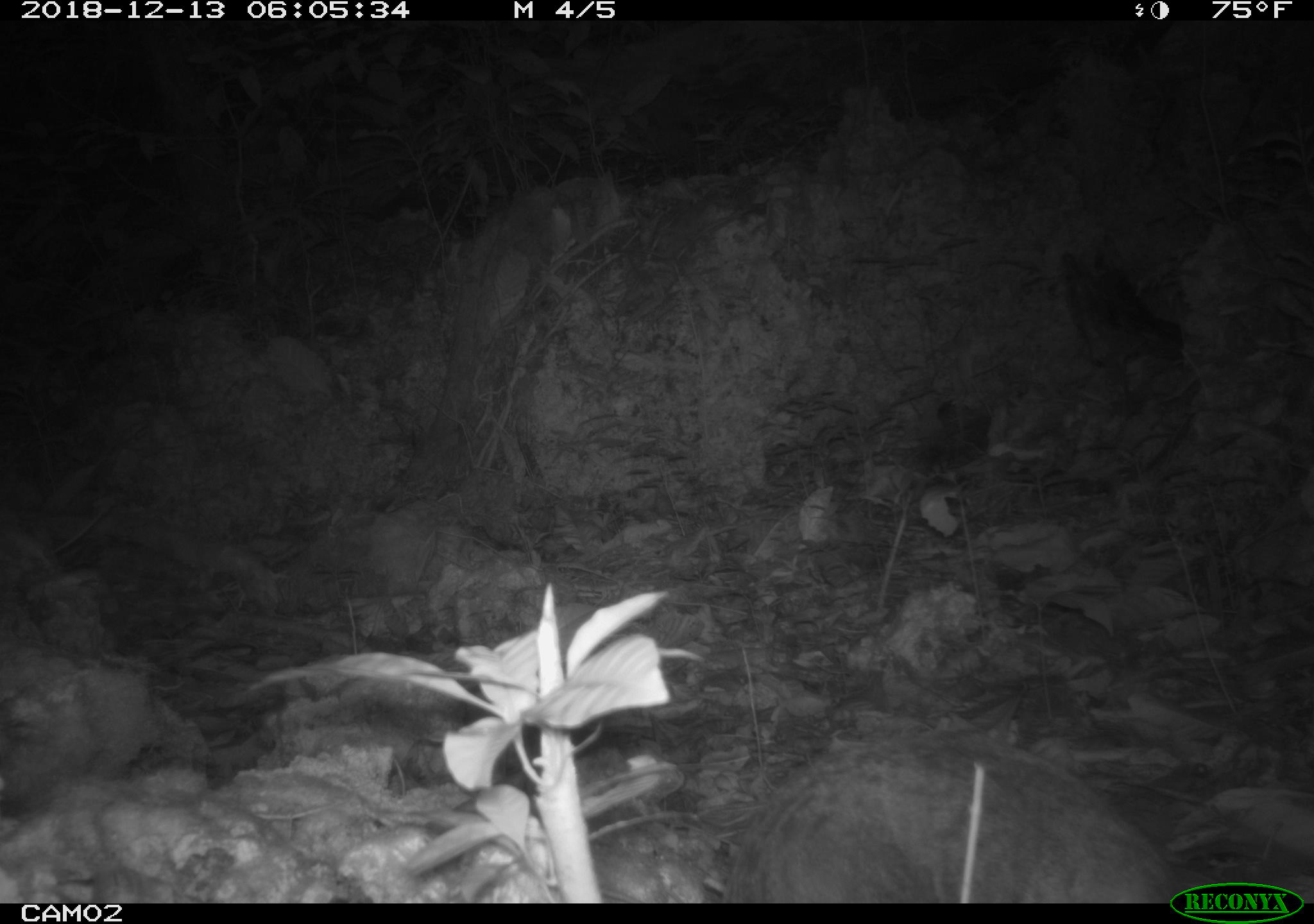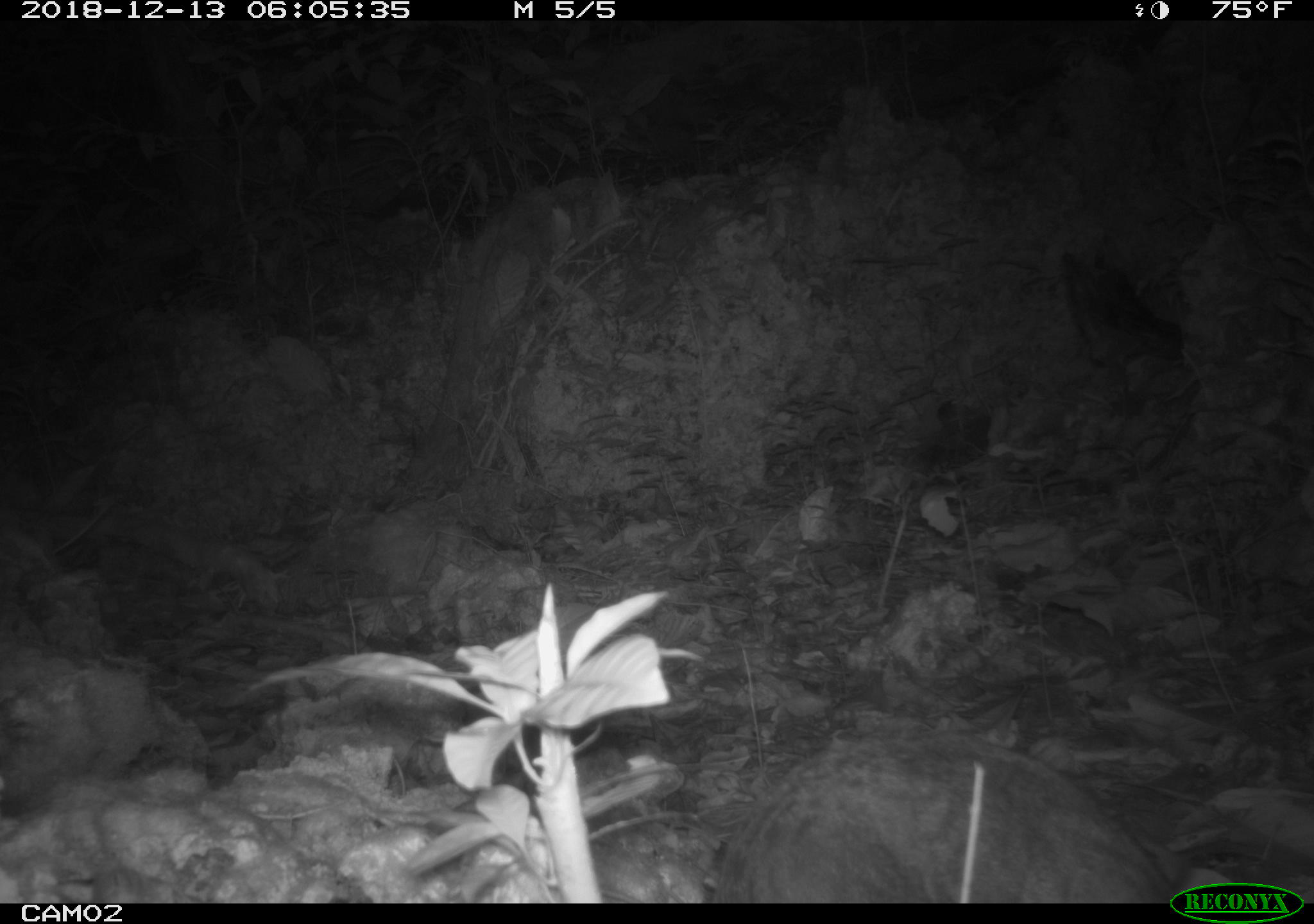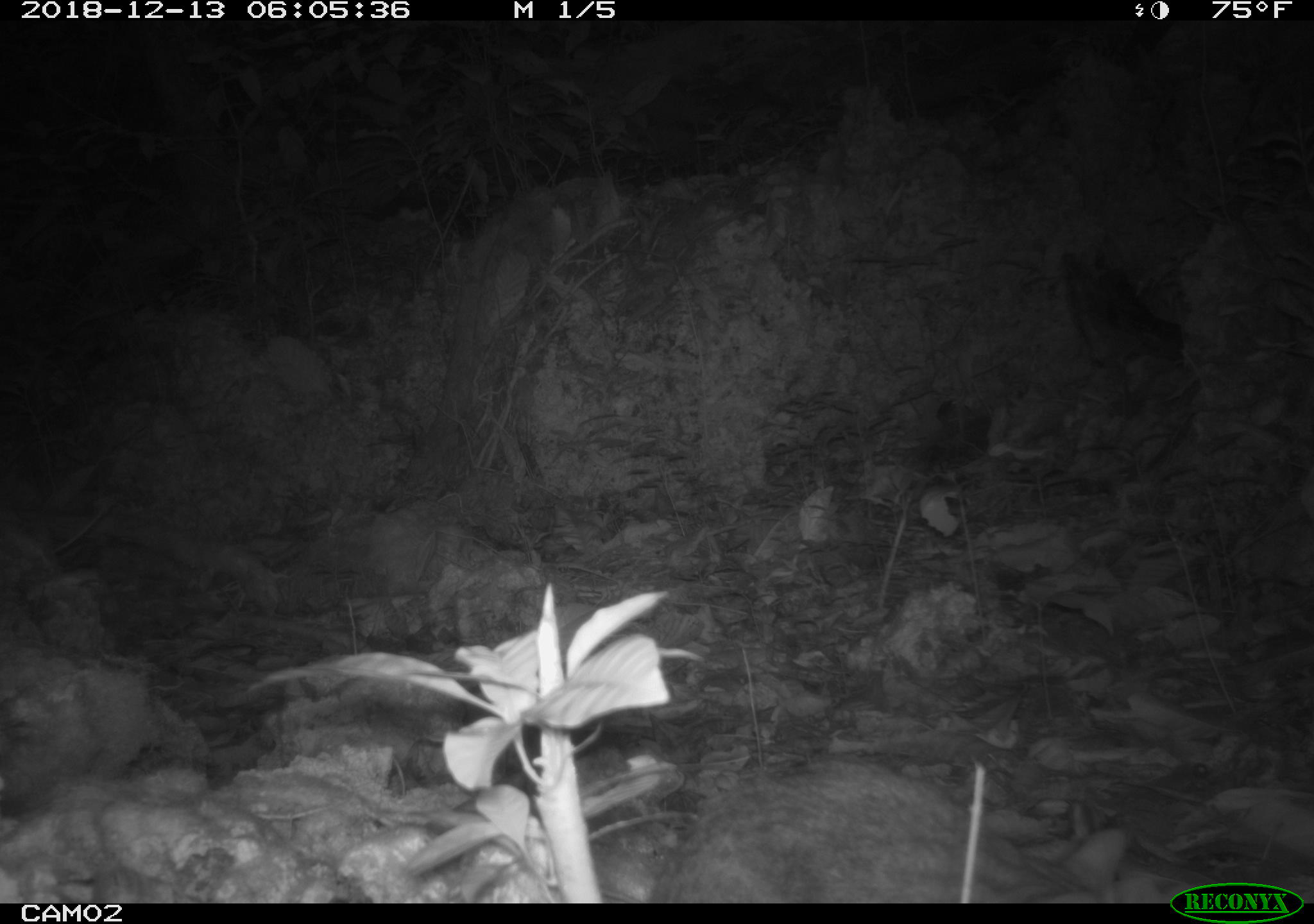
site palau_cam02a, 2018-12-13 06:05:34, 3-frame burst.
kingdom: Animalia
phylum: Chordata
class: Mammalia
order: Carnivora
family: Felidae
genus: Felis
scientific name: Felis catus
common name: cat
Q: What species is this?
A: Cat (Felis catus).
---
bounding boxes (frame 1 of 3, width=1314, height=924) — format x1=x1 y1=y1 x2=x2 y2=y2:
cat: x1=719 y1=712 x2=1189 y2=898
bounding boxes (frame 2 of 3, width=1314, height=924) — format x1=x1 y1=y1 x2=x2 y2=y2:
cat: x1=706 y1=728 x2=1247 y2=902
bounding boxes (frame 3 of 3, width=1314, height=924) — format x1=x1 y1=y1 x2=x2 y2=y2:
cat: x1=645 y1=754 x2=1182 y2=902